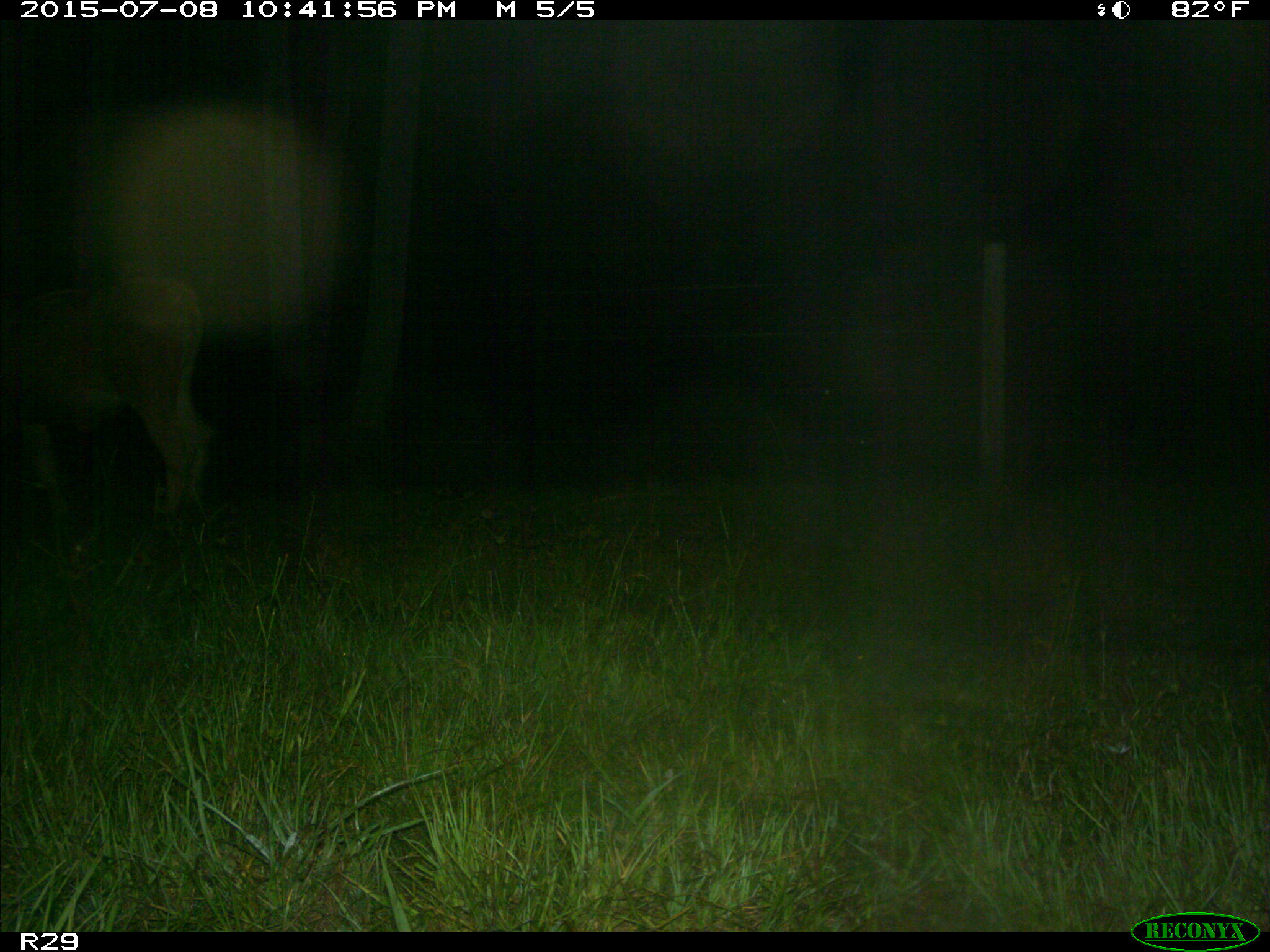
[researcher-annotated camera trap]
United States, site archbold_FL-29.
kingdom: Animalia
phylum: Chordata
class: Mammalia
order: Artiodactyla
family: Bovidae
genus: Bos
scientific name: Bos taurus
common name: domestic cow